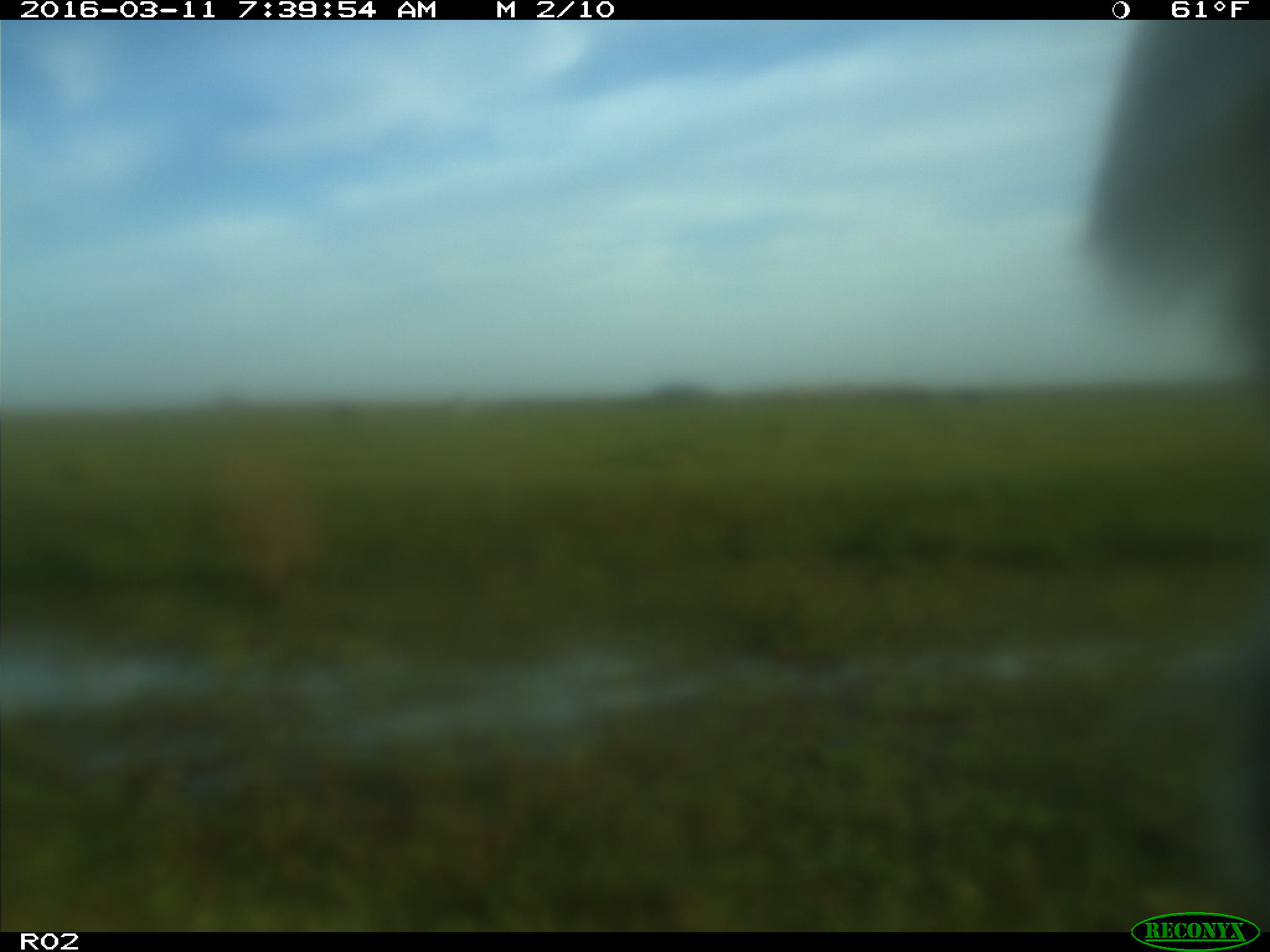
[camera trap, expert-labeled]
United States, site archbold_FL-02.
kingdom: Animalia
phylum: Chordata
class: Mammalia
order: Artiodactyla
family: Bovidae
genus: Bos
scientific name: Bos taurus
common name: domestic cow